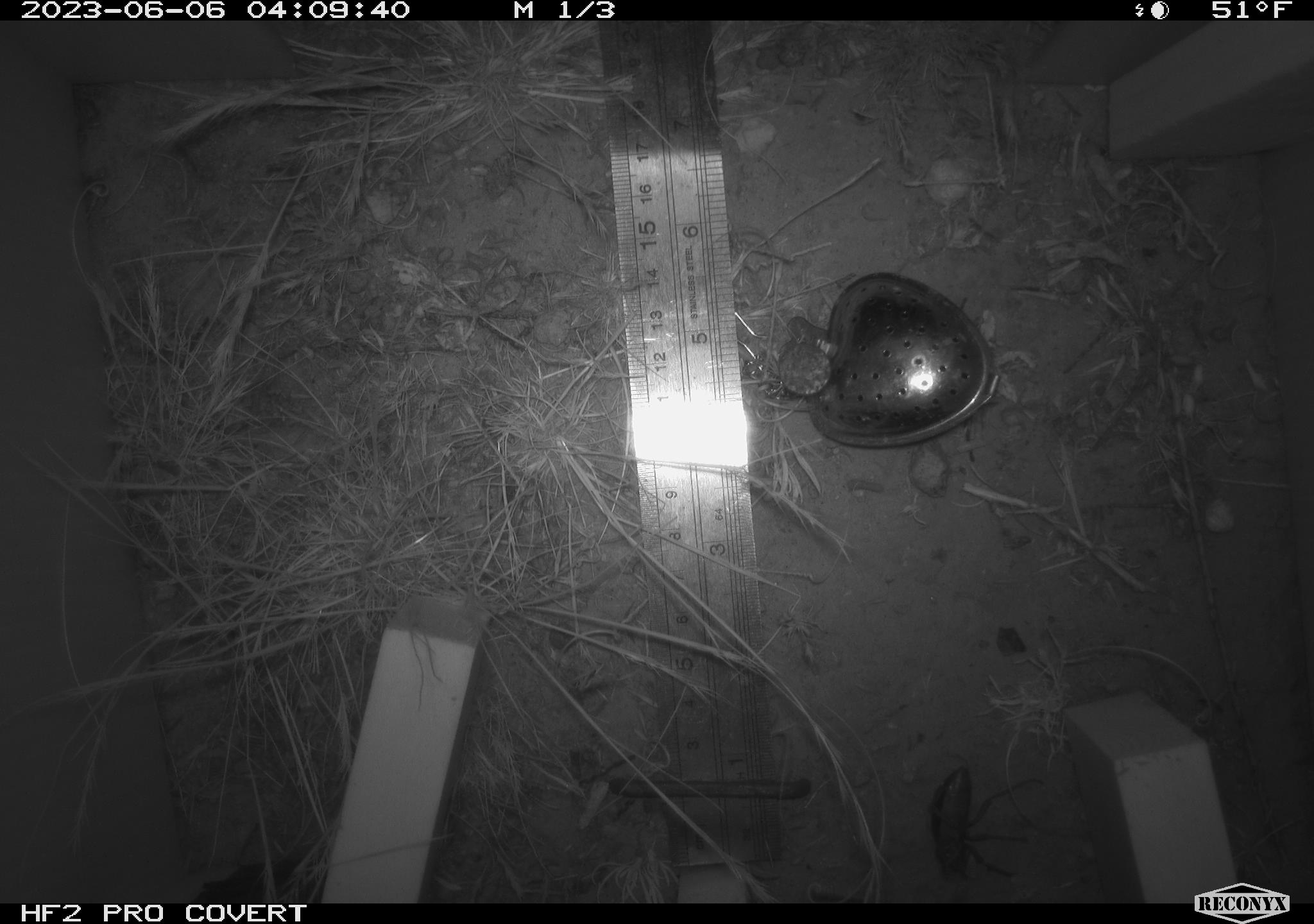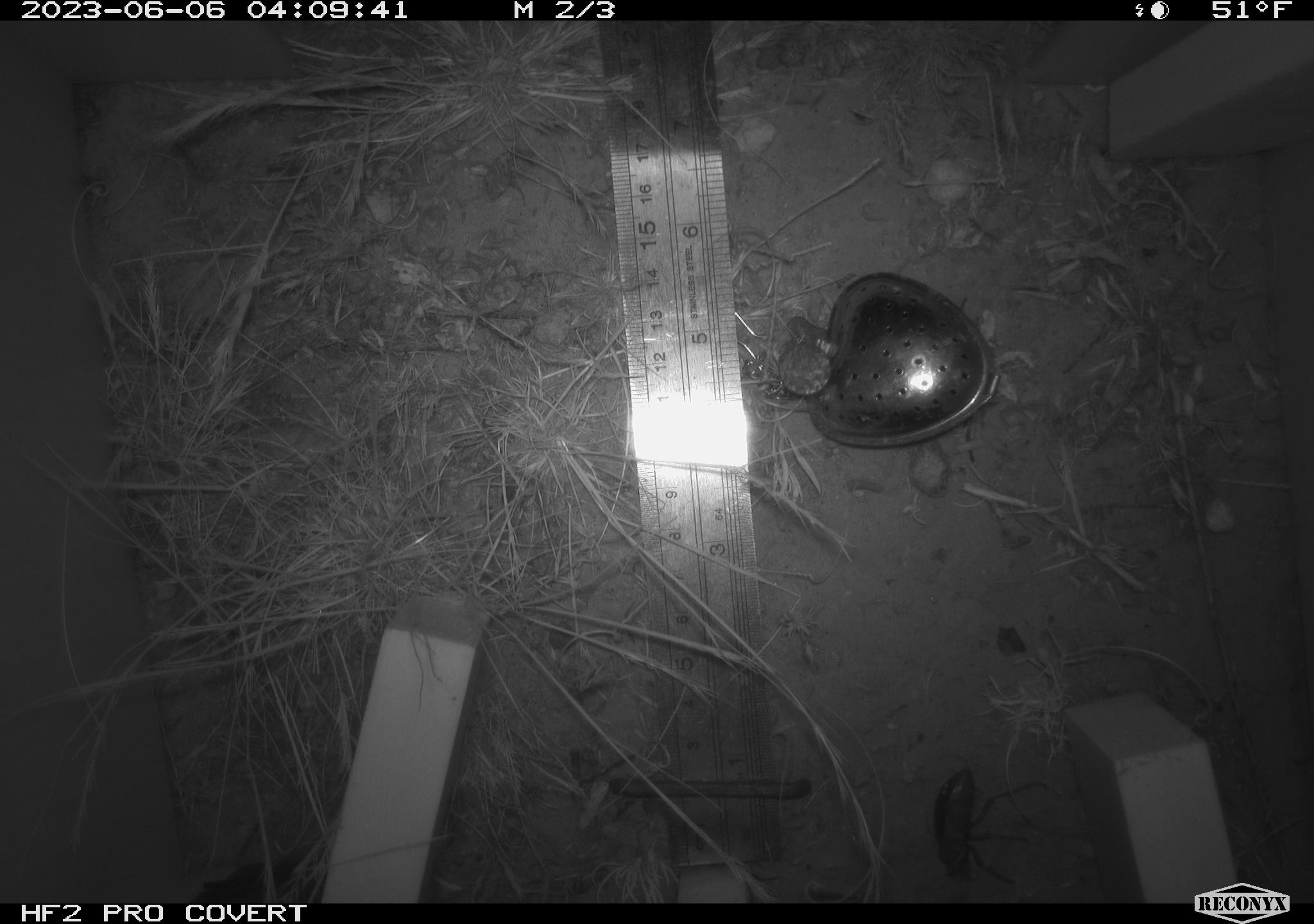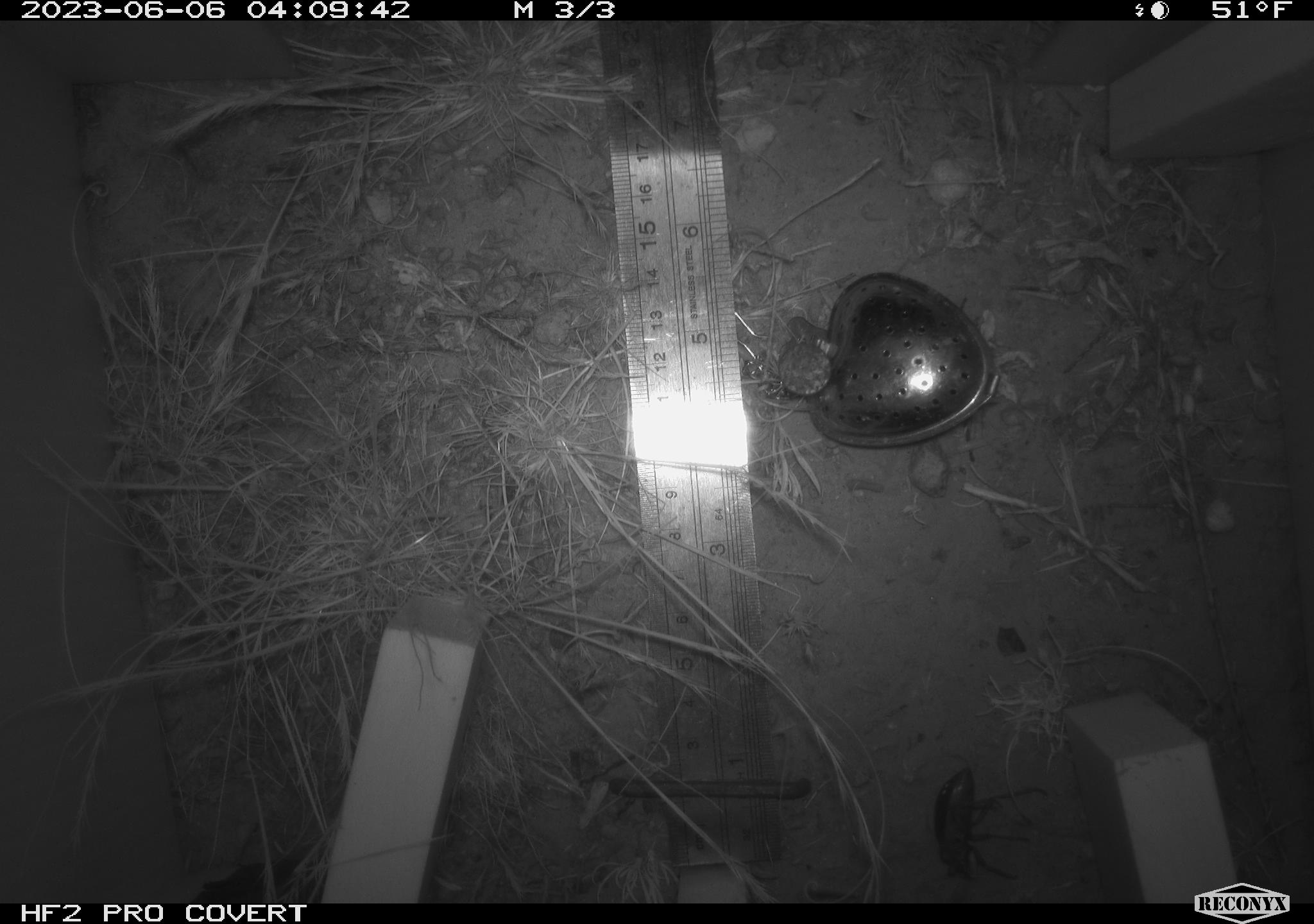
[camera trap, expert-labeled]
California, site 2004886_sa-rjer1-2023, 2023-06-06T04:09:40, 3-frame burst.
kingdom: Animalia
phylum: Arthropoda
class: Insecta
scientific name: Insecta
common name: insect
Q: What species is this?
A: Insect (Insecta).